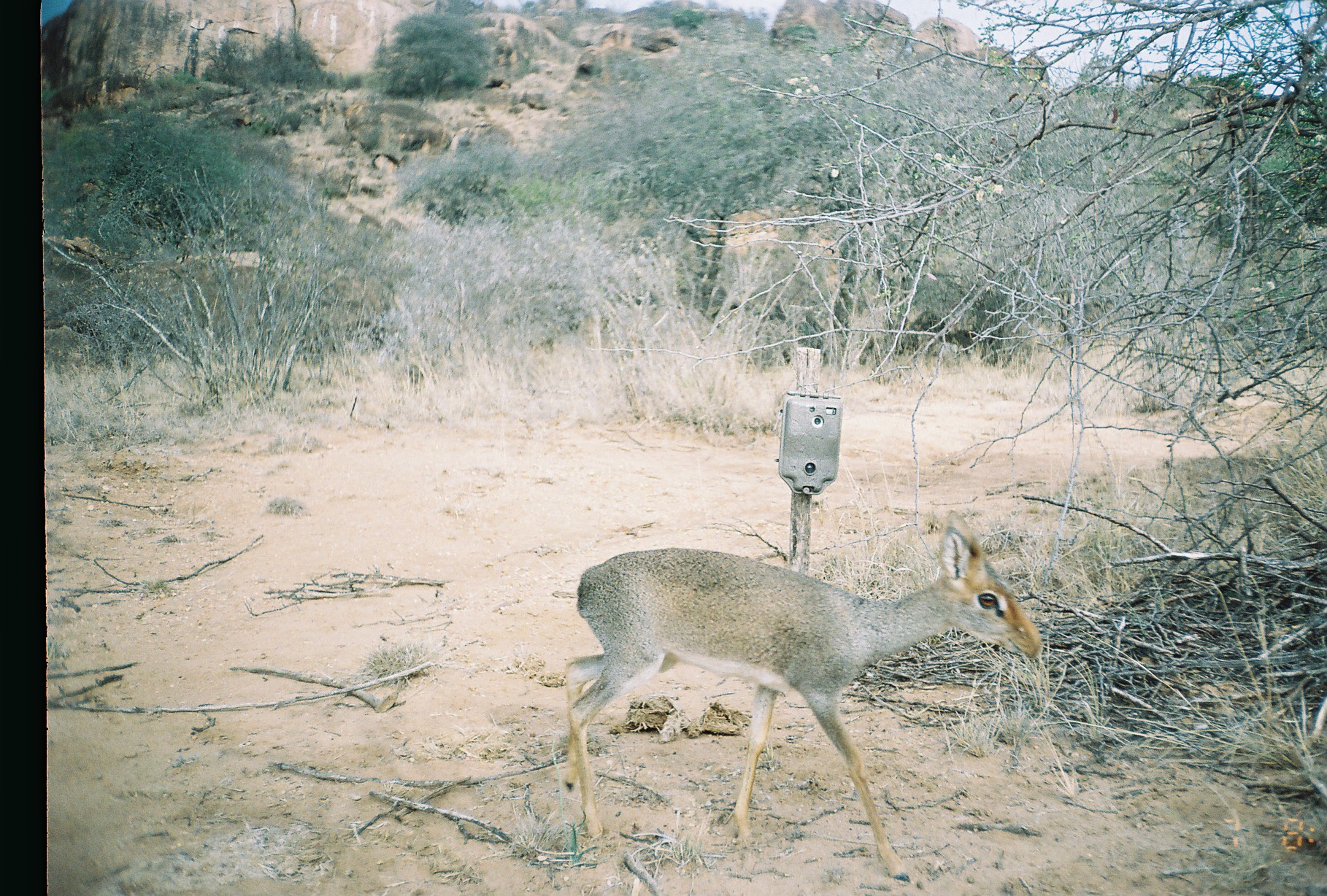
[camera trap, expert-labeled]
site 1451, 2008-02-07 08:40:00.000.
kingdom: Animalia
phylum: Chordata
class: Mammalia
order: Artiodactyla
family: Bovidae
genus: Madoqua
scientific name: Madoqua guentheri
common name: günther's dik-dik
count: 1